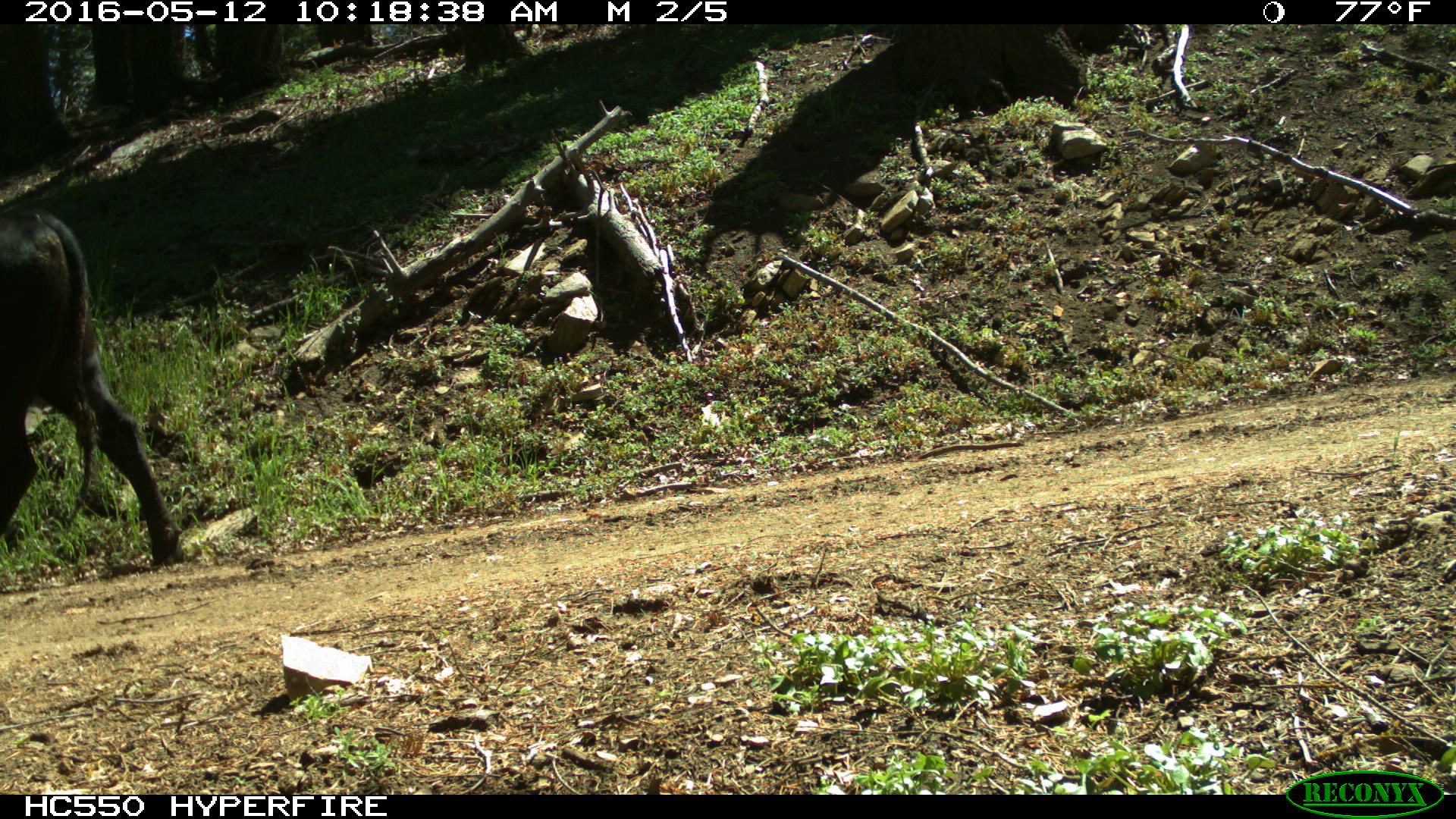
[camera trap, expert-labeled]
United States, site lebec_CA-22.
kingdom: Animalia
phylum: Chordata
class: Mammalia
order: Artiodactyla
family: Bovidae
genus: Bos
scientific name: Bos taurus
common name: domestic cow